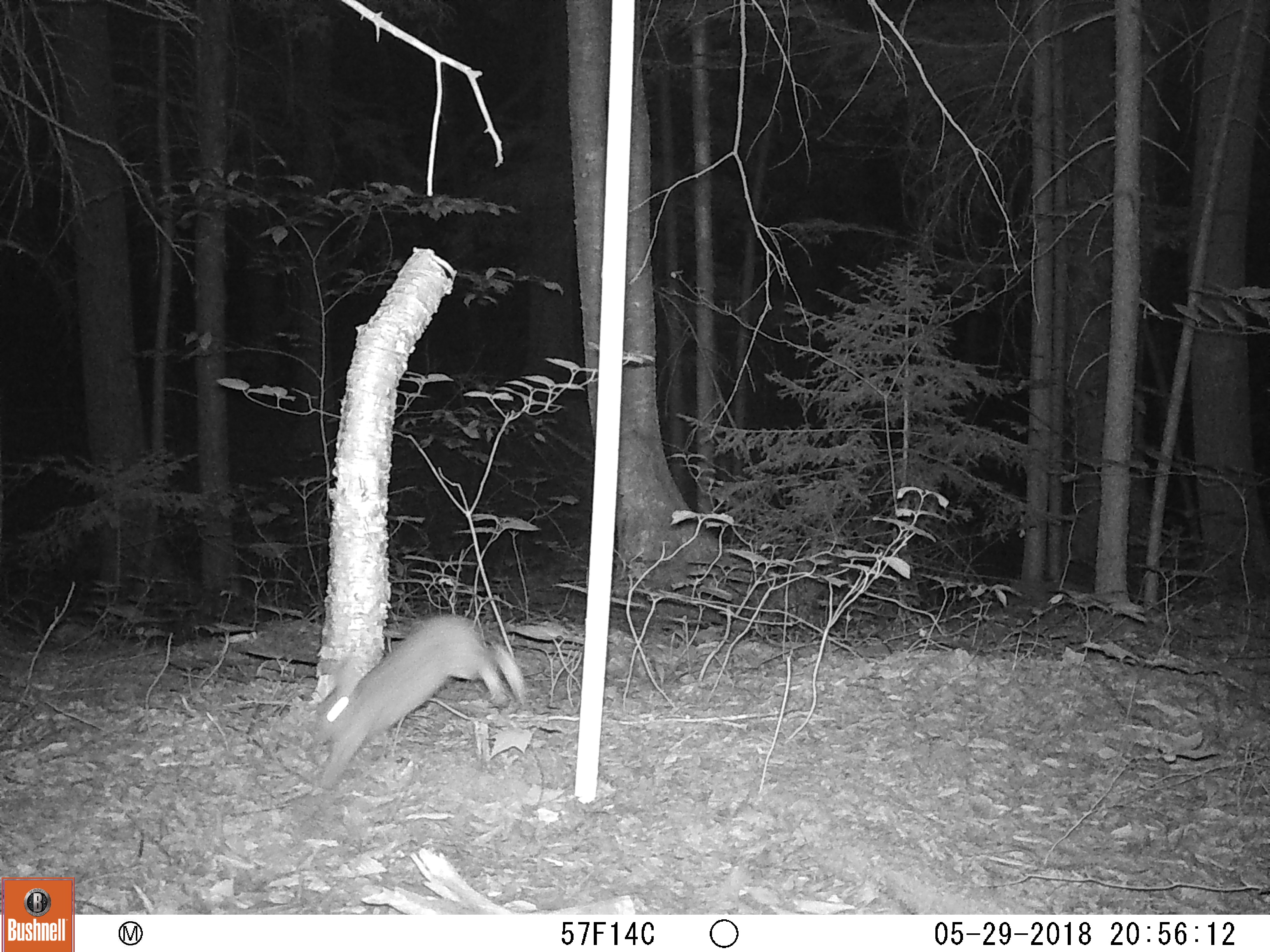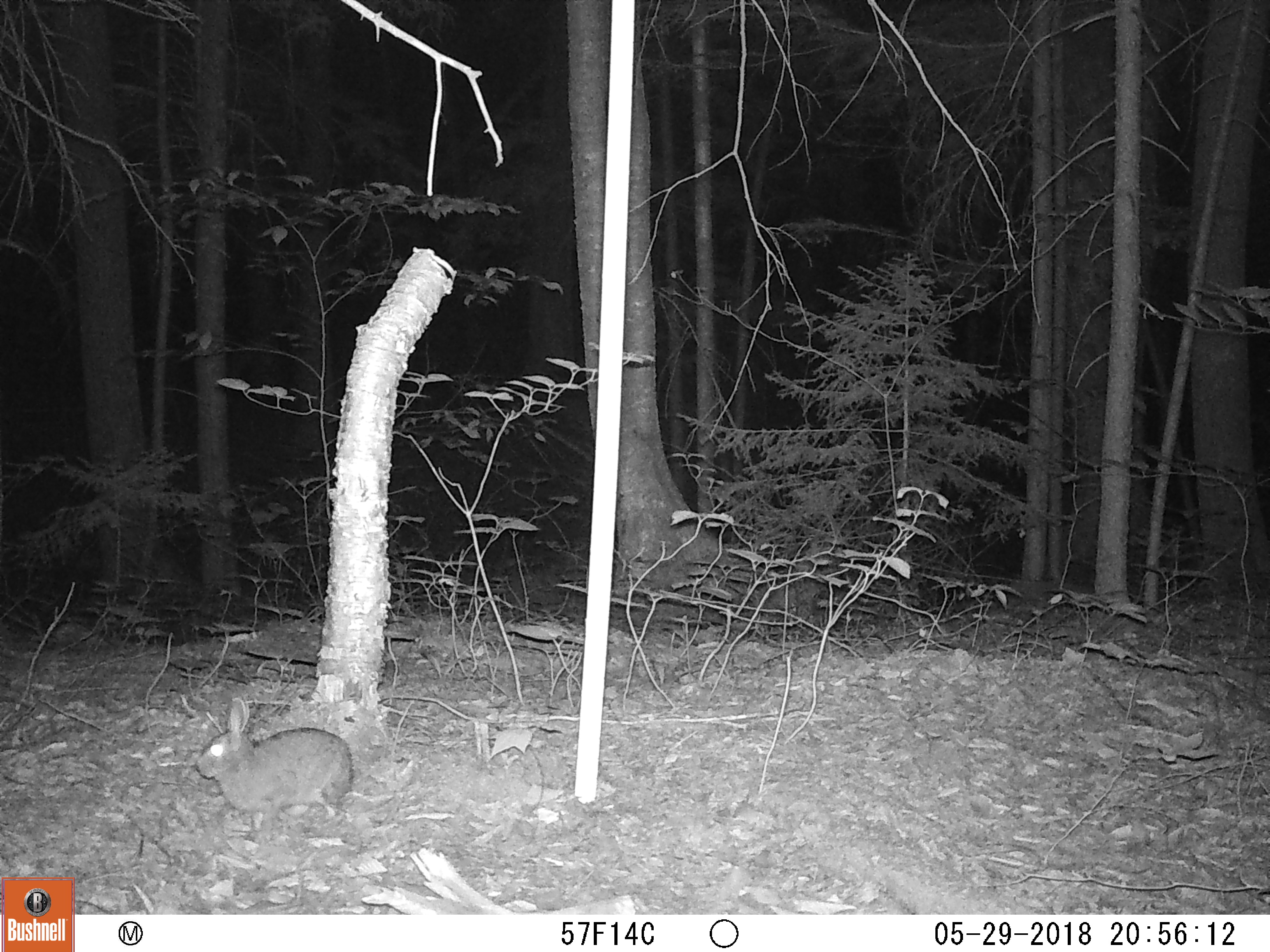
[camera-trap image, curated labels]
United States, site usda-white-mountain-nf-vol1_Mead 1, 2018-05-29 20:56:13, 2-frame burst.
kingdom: Animalia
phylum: Chordata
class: Mammalia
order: Lagomorpha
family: Leporidae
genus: Lepus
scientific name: Lepus americanus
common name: snowshoe hare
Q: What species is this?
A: Snowshoe hare (Lepus americanus).